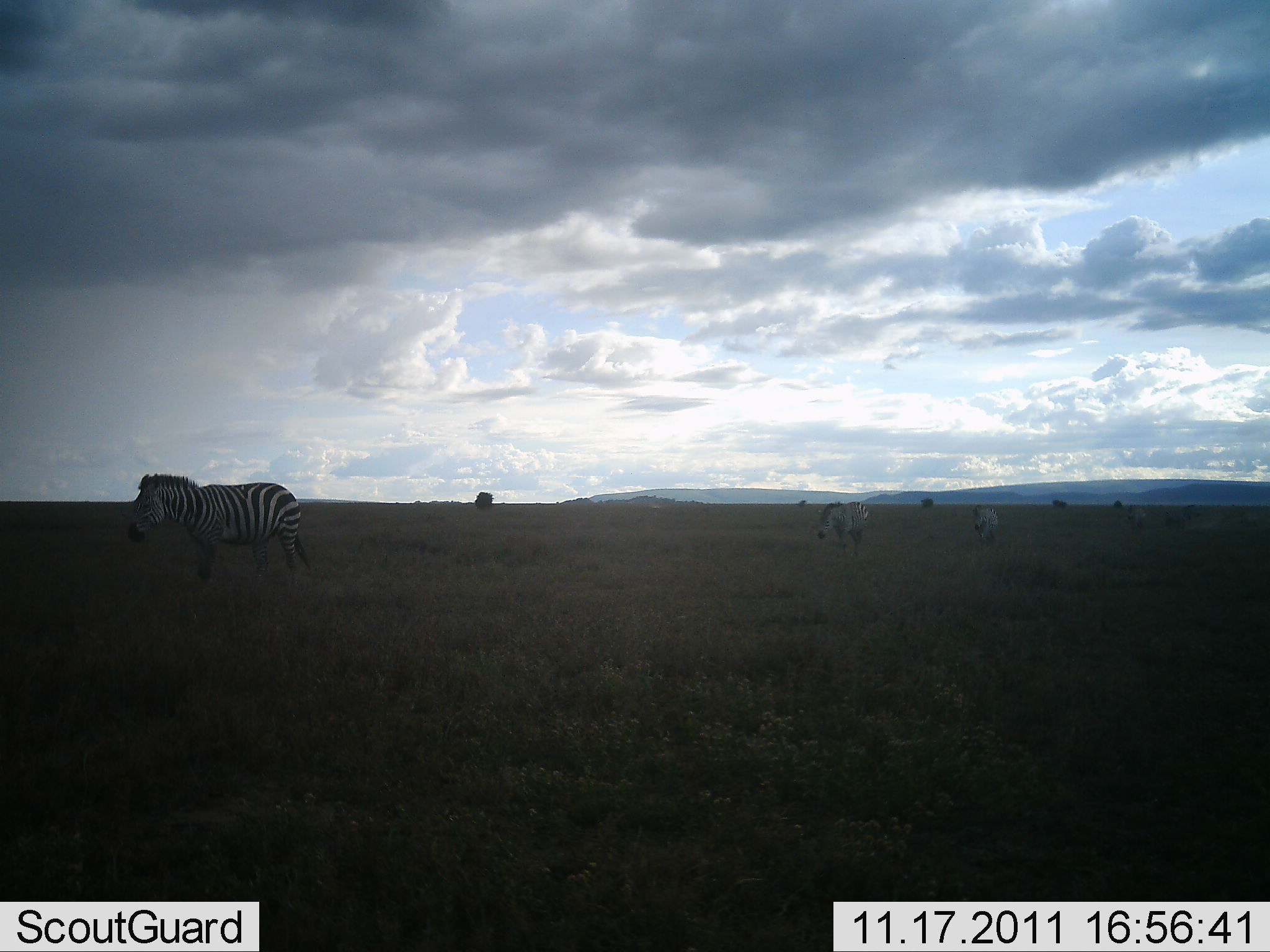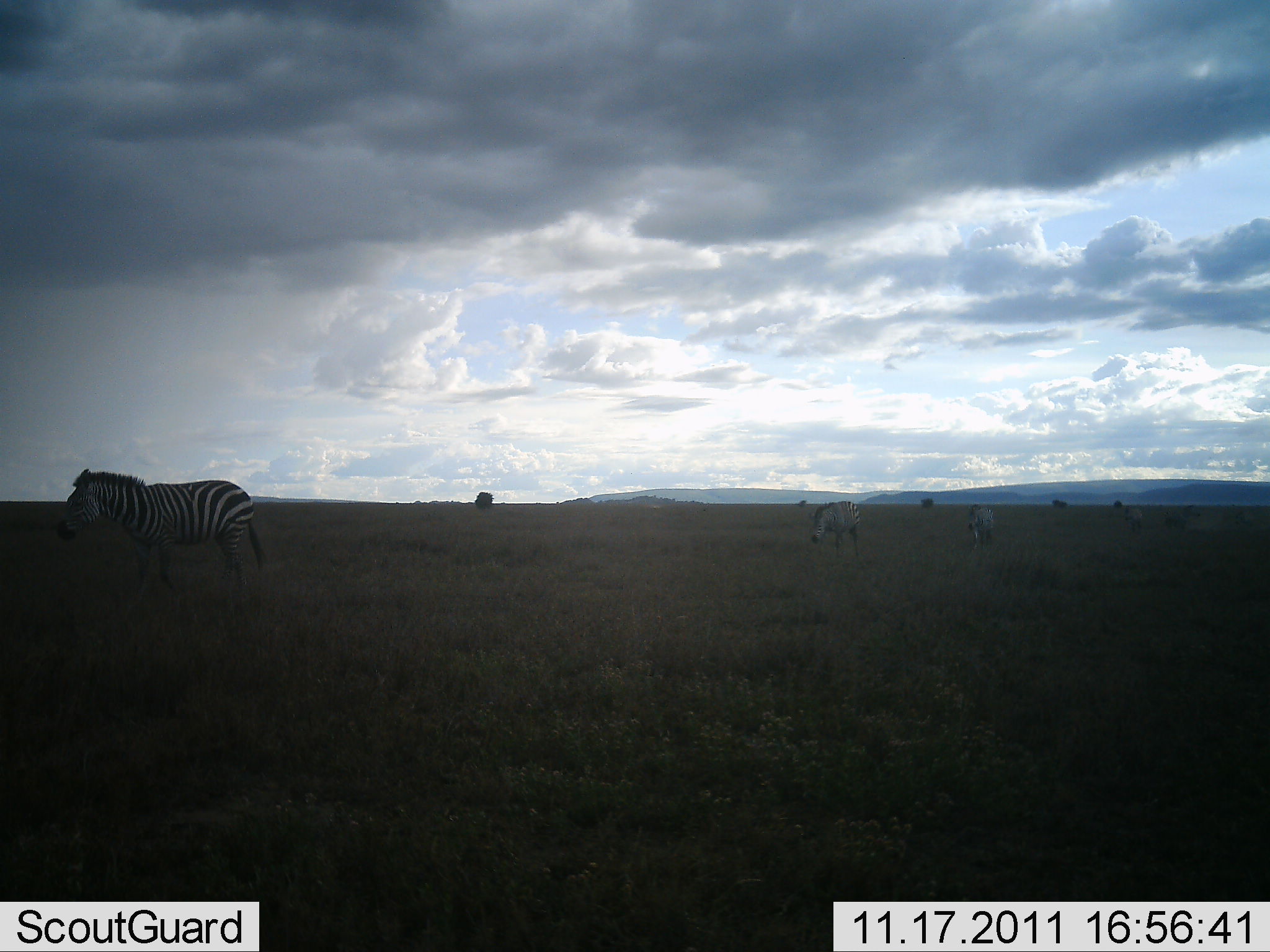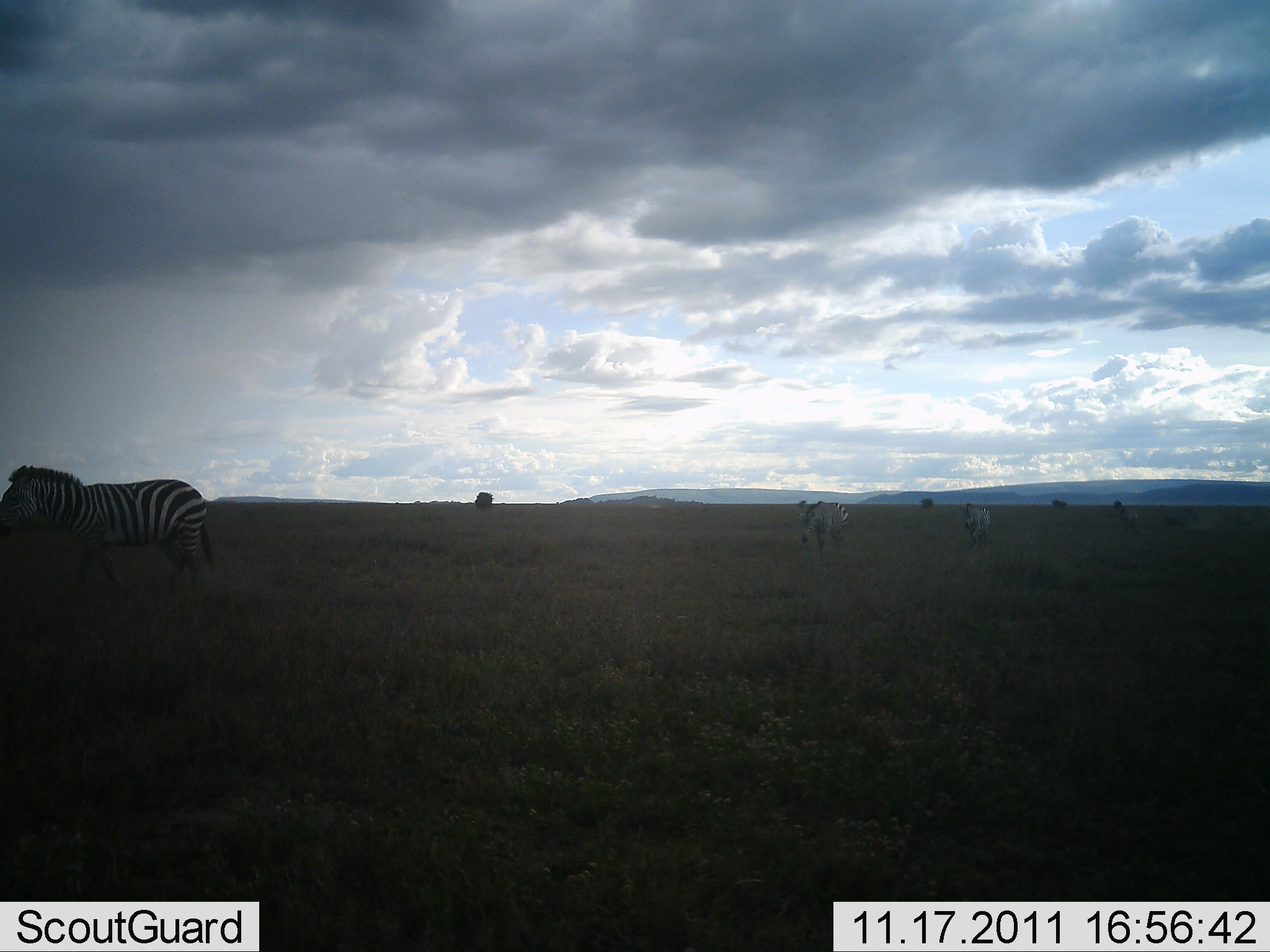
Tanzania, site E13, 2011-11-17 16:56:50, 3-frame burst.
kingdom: Animalia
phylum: Chordata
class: Mammalia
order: Perissodactyla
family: Equidae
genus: Equus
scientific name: Equus quagga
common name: plains zebra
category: zebra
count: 4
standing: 17%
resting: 0%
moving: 92%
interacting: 0%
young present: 0%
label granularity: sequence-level